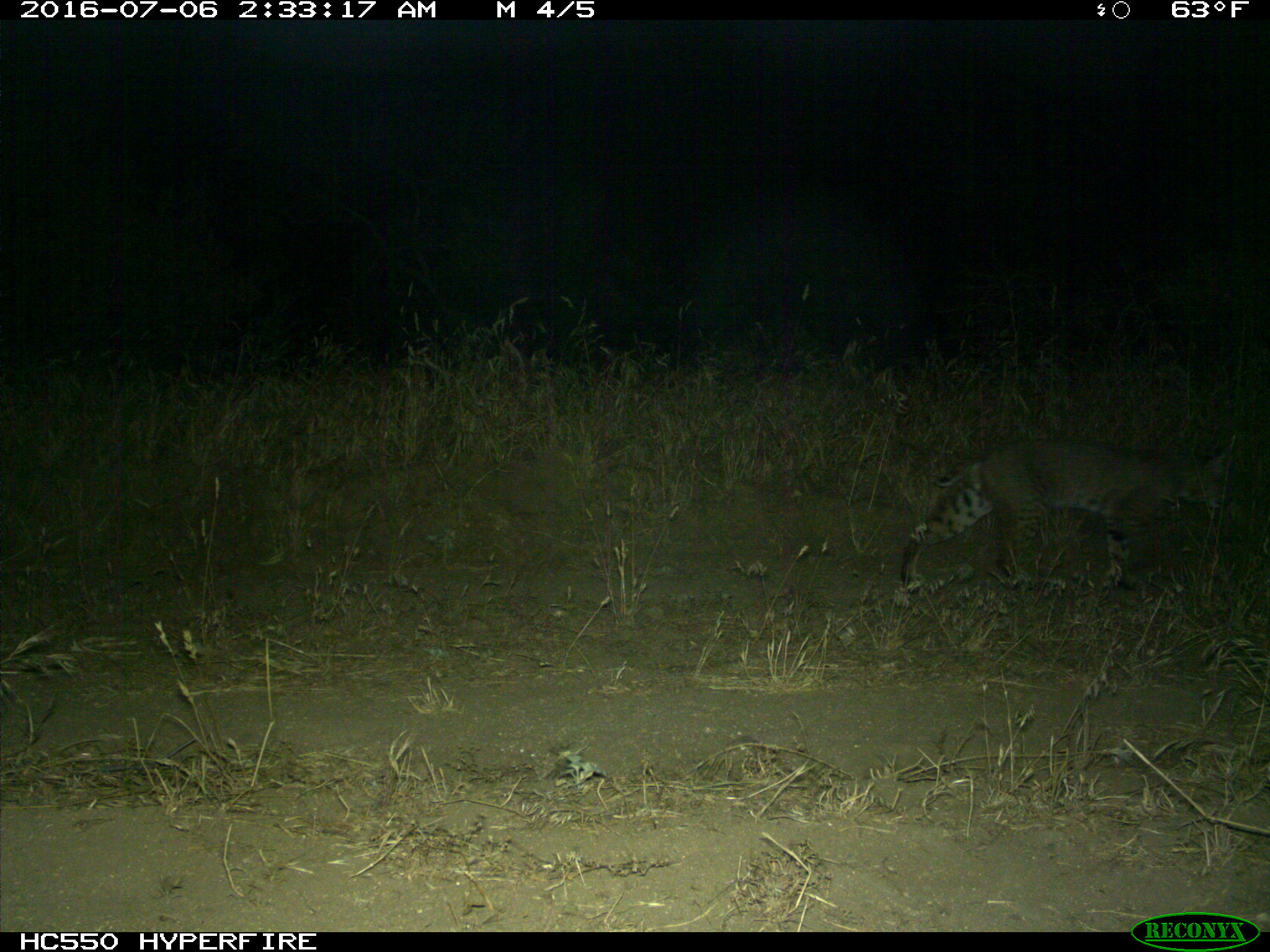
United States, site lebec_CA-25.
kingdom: Animalia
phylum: Chordata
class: Mammalia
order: Carnivora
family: Felidae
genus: Lynx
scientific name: Lynx rufus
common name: bobcat